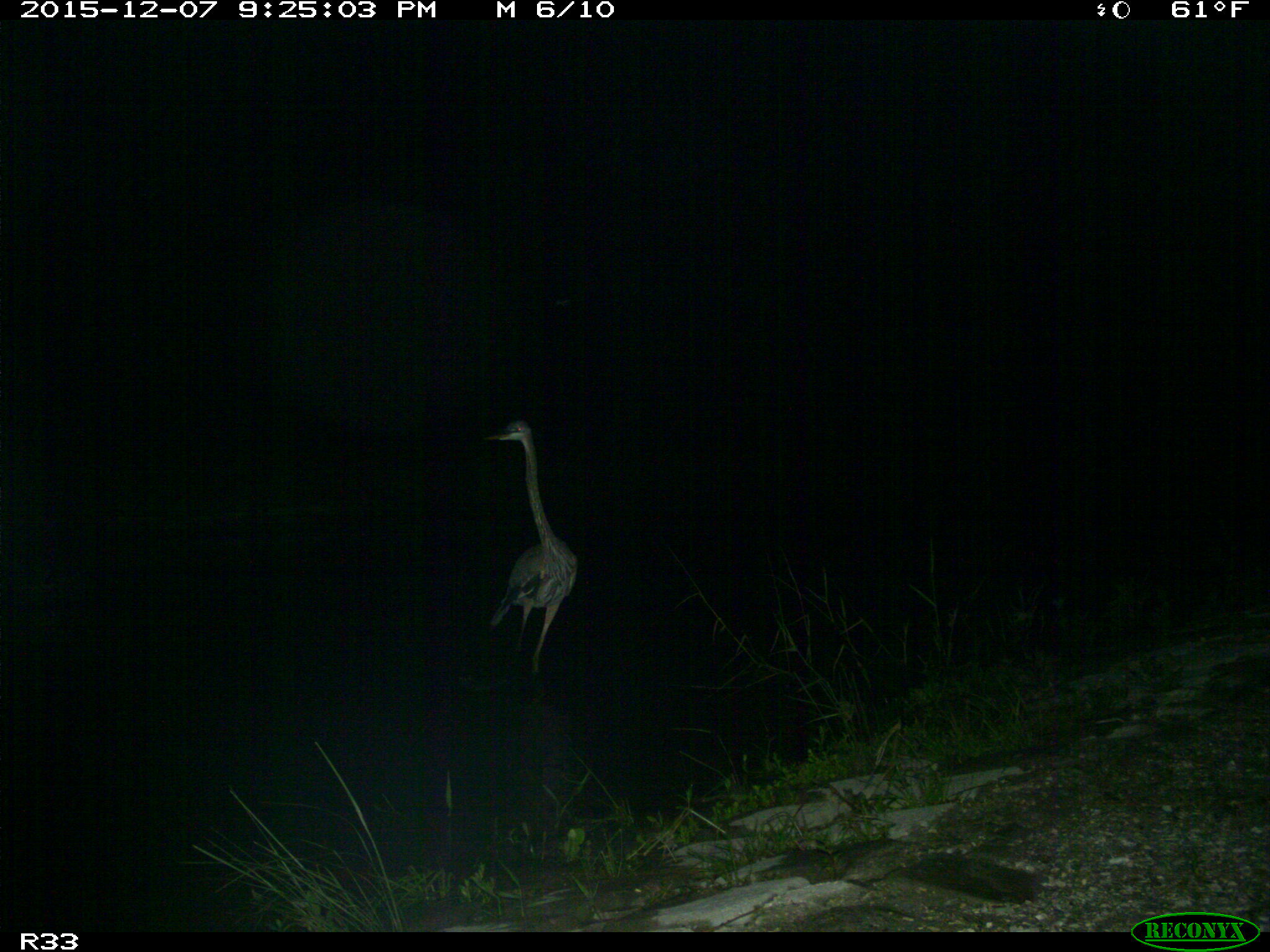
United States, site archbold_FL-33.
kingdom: Animalia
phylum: Chordata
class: Aves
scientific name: Aves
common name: birds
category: unidentified bird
Unidentified bird (birds) (Aves).